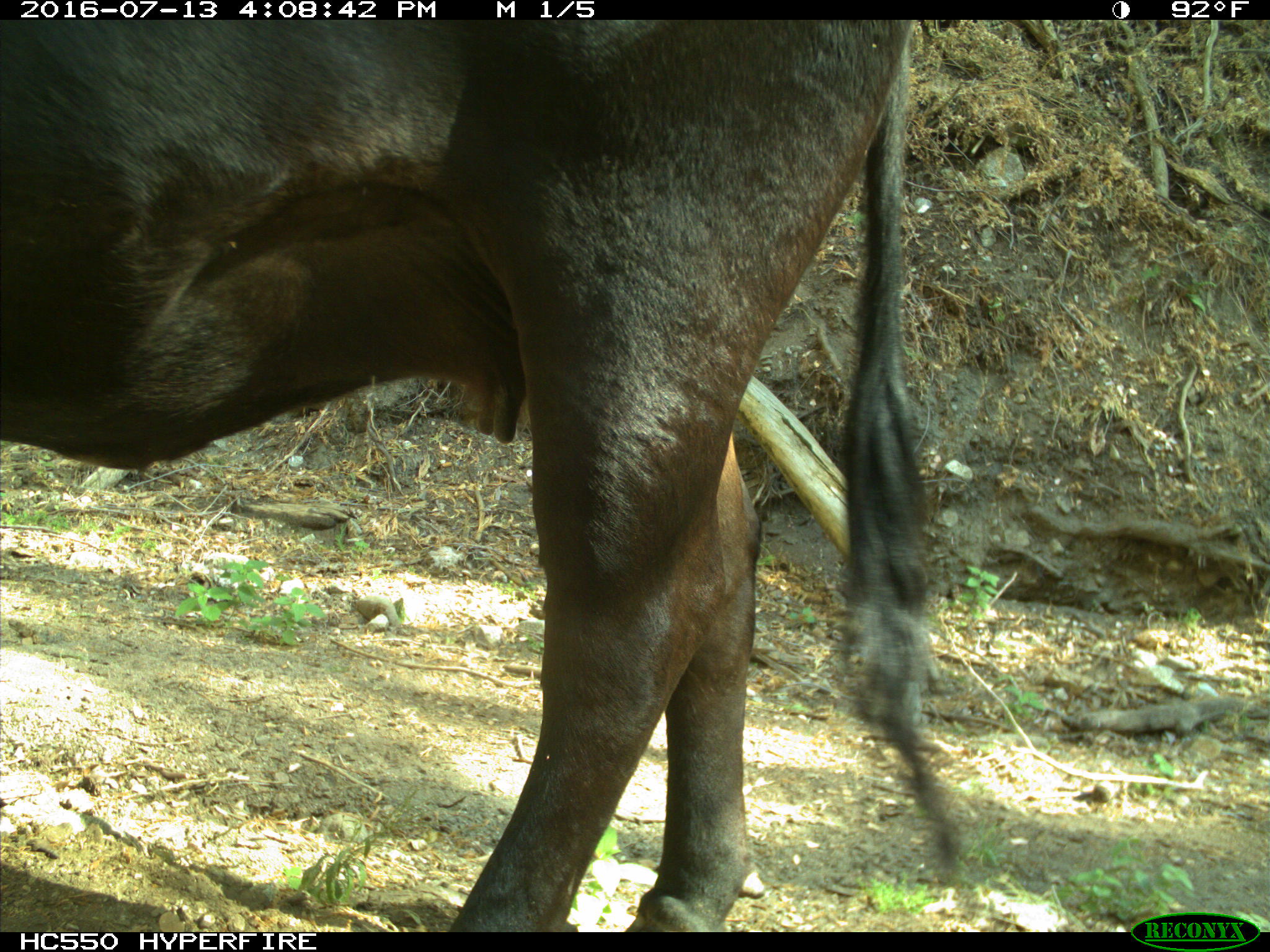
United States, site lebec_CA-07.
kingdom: Animalia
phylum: Chordata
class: Mammalia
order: Artiodactyla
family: Bovidae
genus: Bos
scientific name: Bos taurus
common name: domestic cow